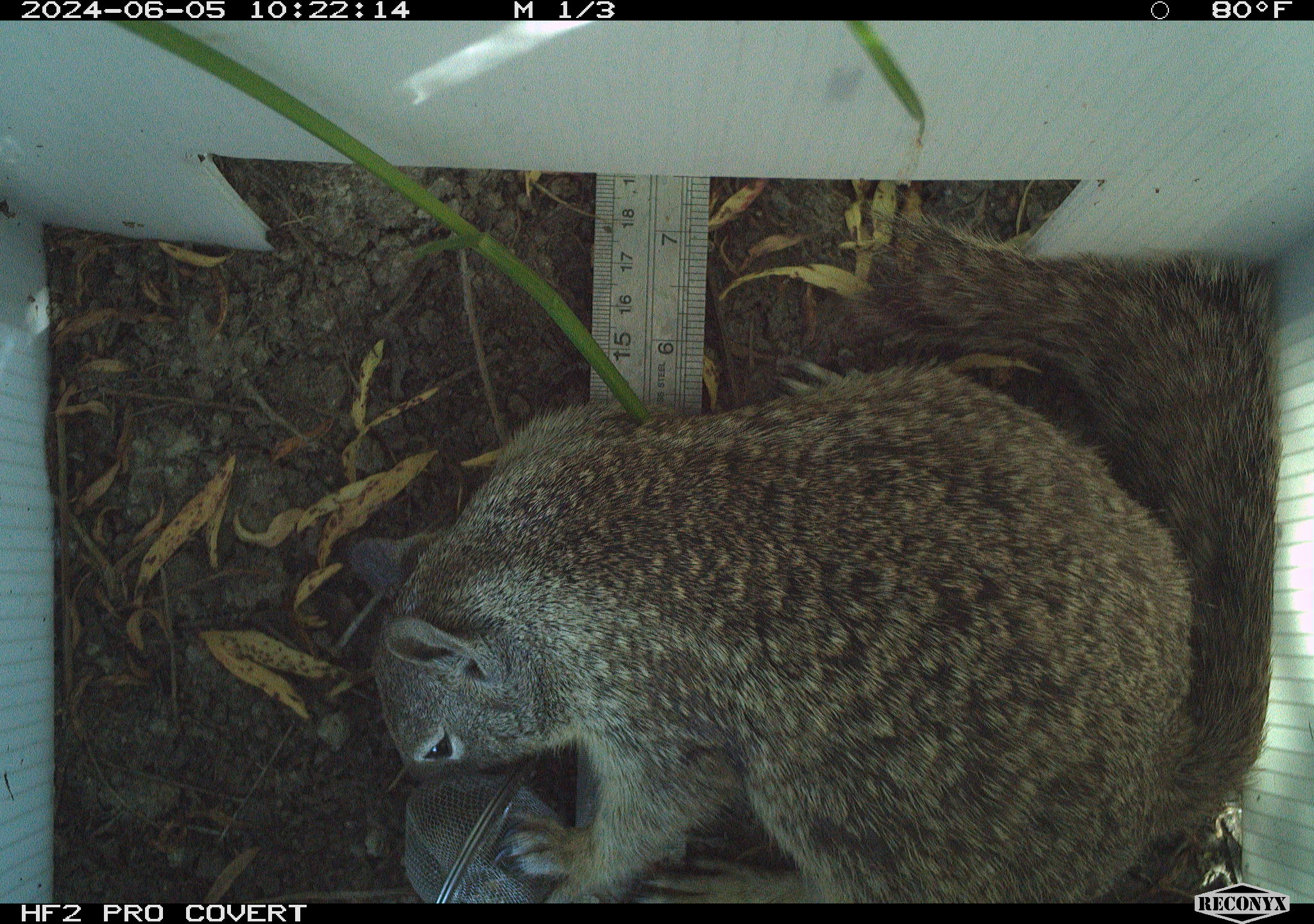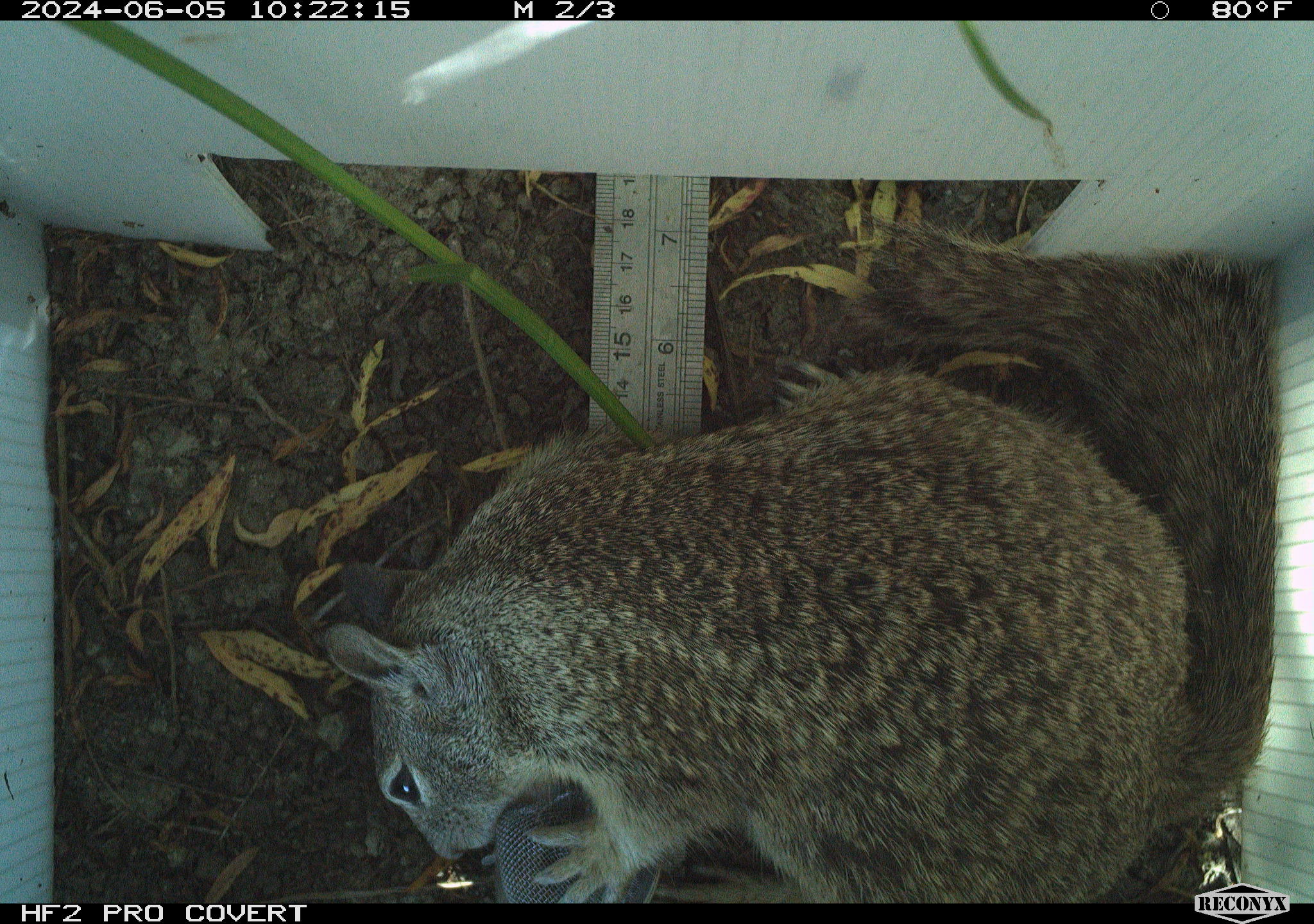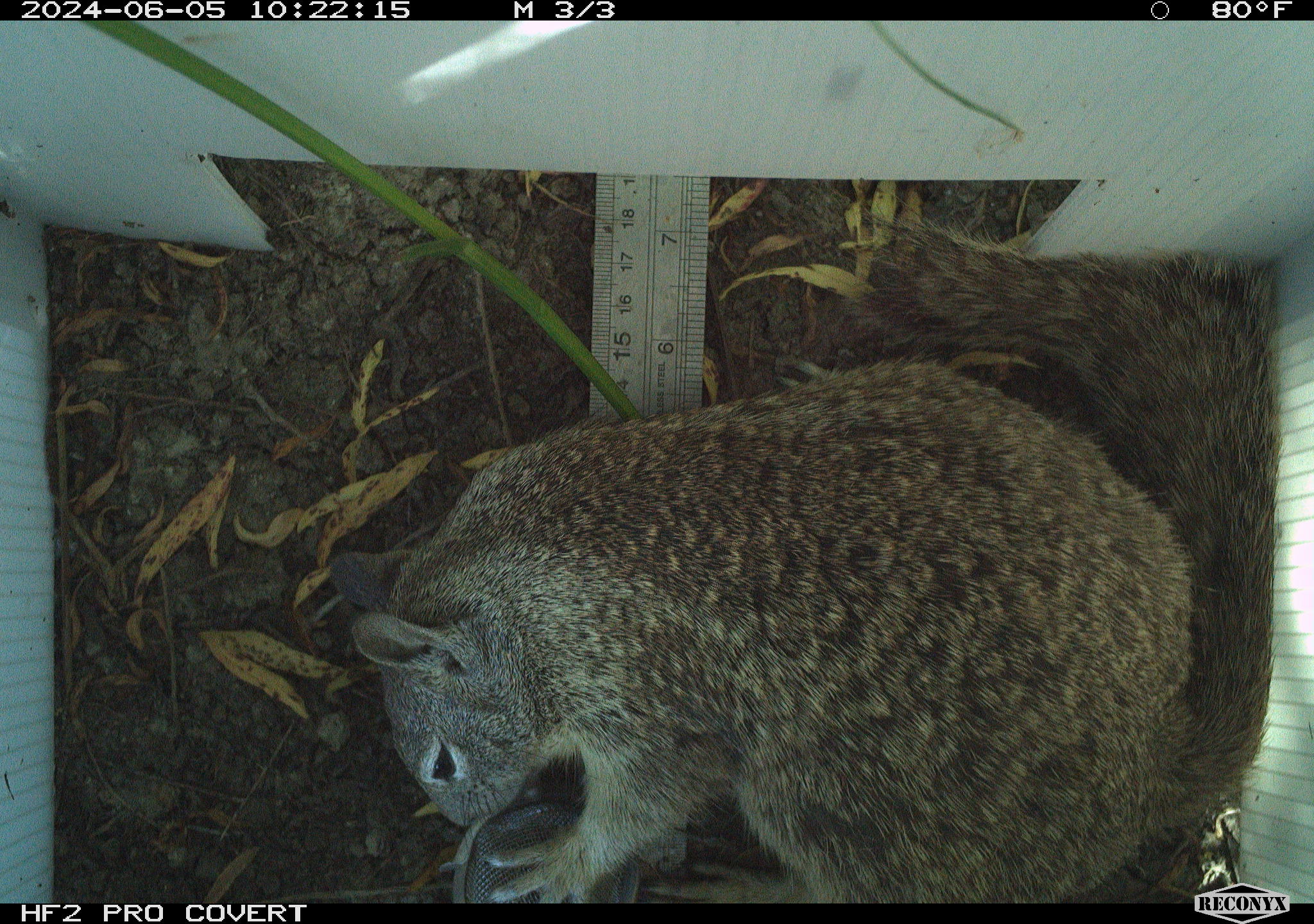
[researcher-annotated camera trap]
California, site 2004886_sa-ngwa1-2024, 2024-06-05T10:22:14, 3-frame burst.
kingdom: Animalia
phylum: Chordata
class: Mammalia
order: Rodentia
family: Sciuridae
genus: Otospermophilus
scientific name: Otospermophilus beecheyi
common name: california ground squirrel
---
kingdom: Animalia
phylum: Chordata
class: Mammalia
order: Rodentia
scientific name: Rodentia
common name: mouse species